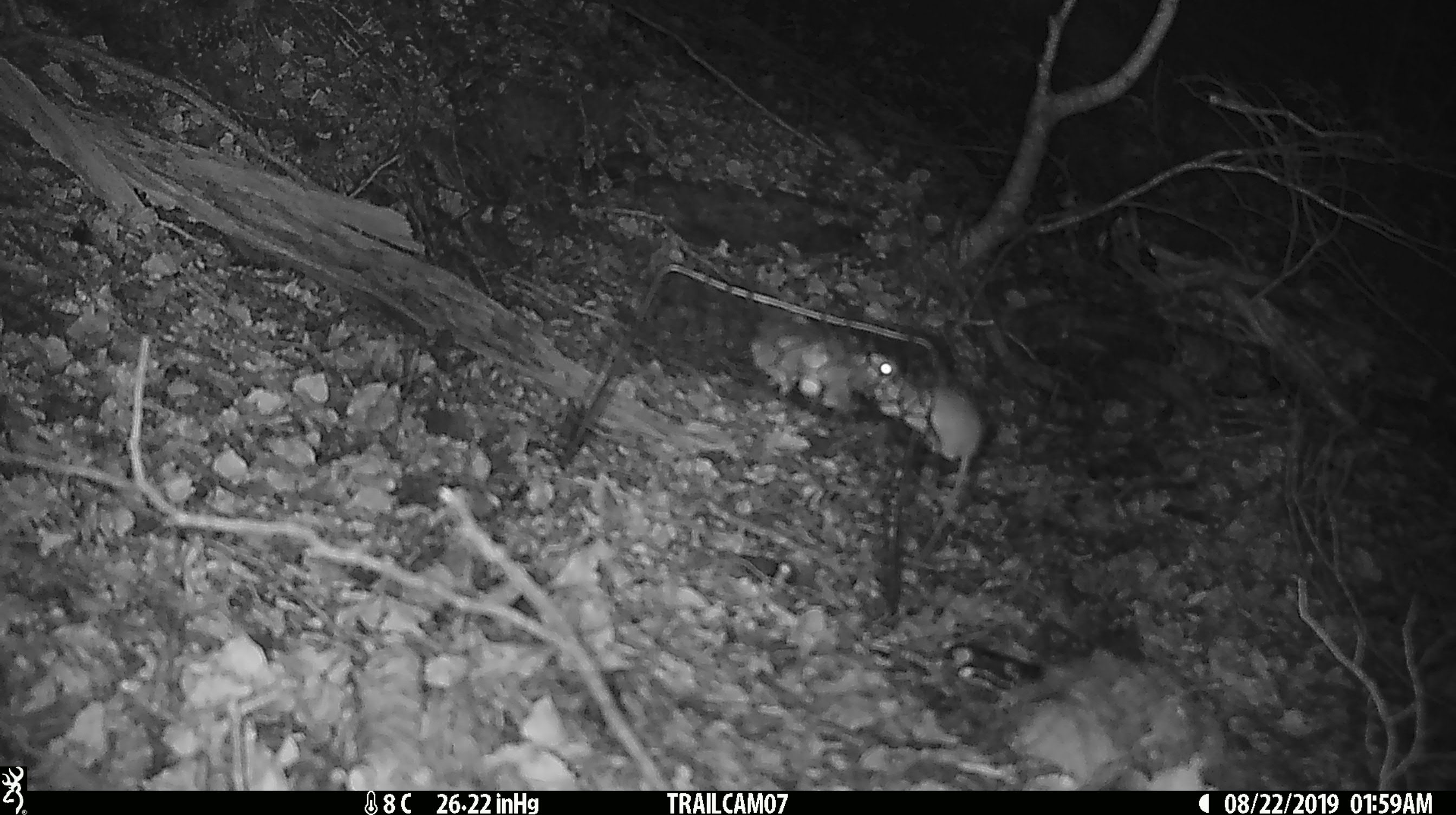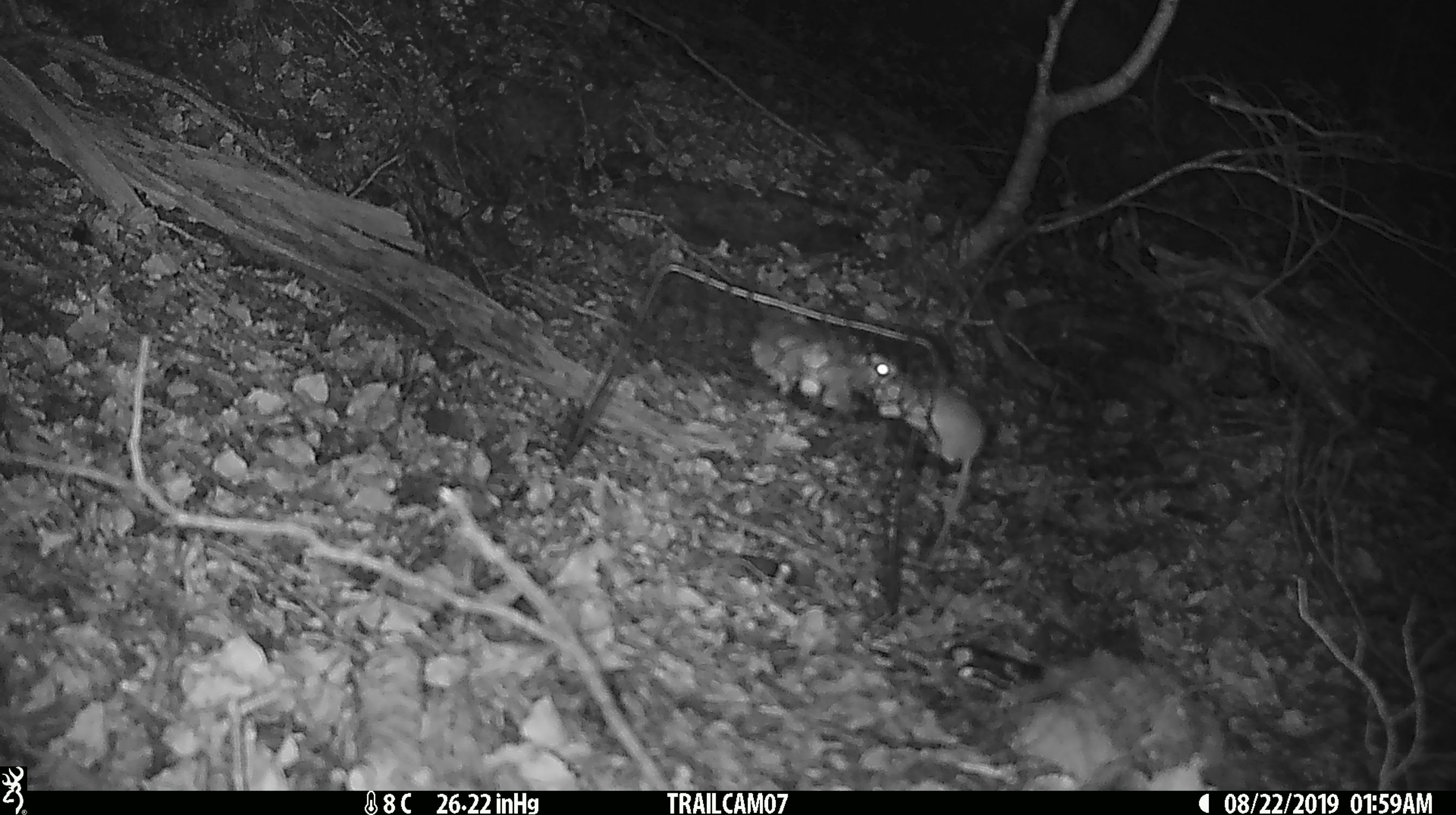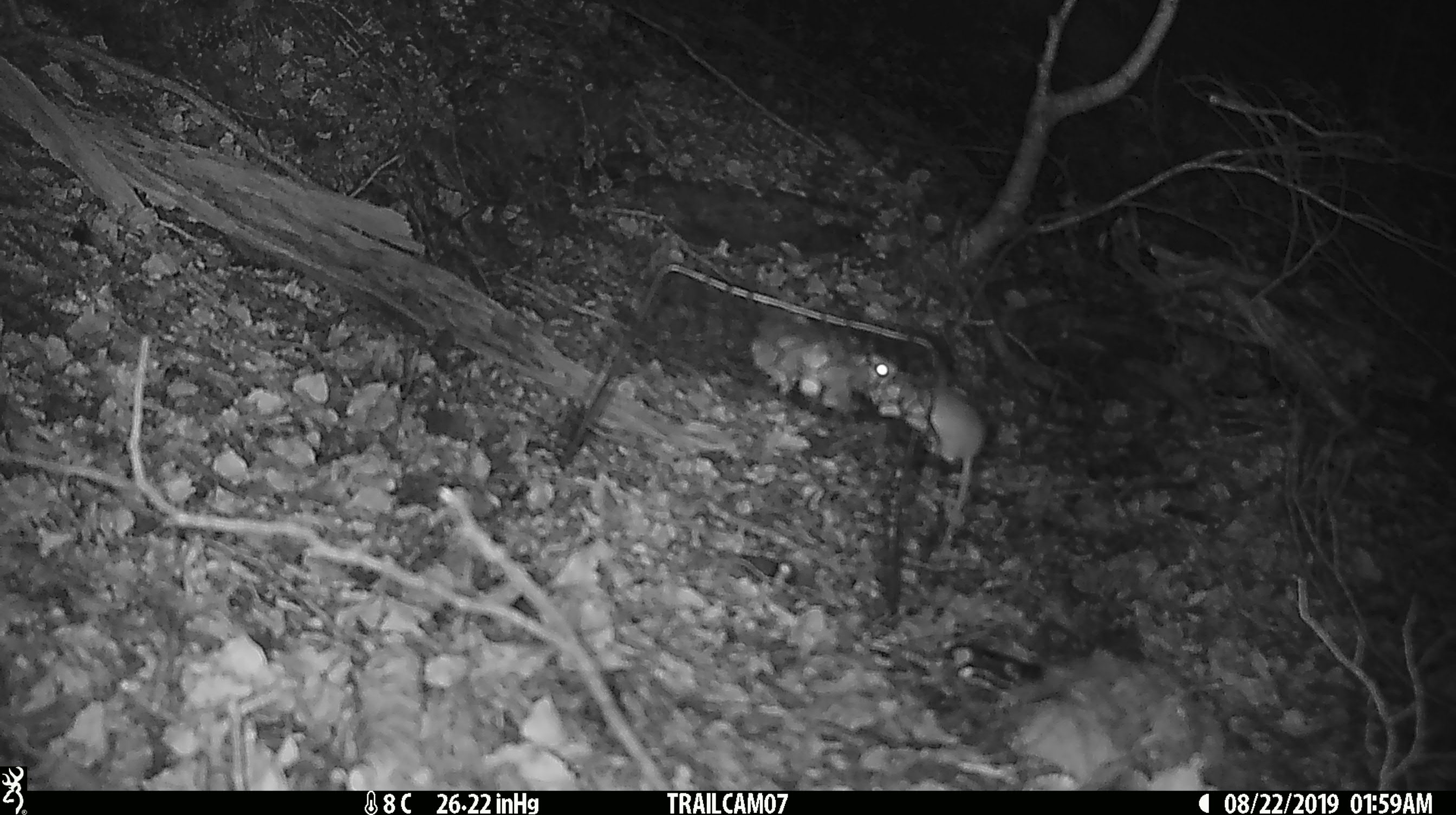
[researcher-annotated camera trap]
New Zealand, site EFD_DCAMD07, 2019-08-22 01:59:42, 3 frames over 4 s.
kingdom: Animalia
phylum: Chordata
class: Mammalia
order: Rodentia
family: Muridae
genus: Mus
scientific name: Mus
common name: mouse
Mouse (Mus).